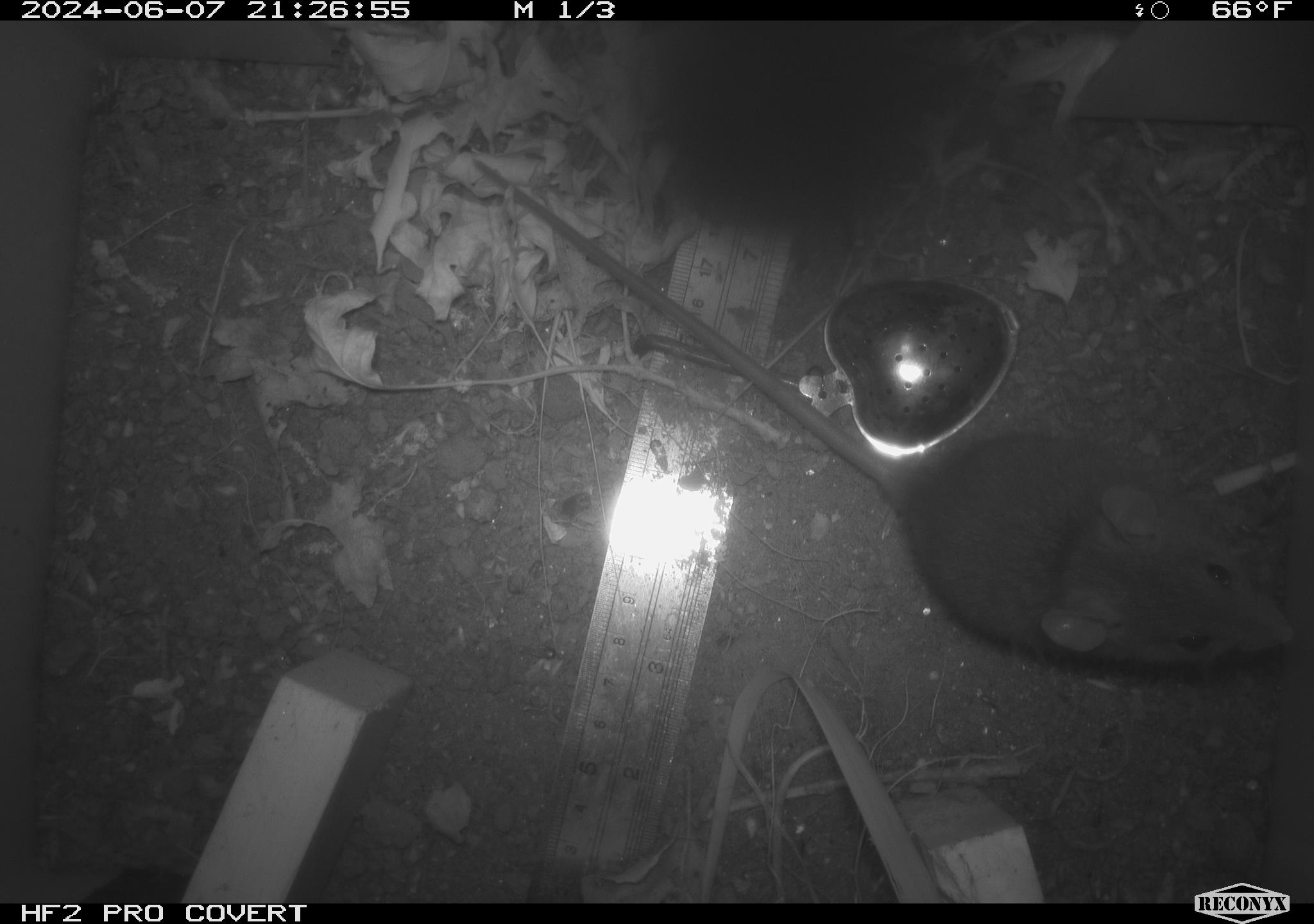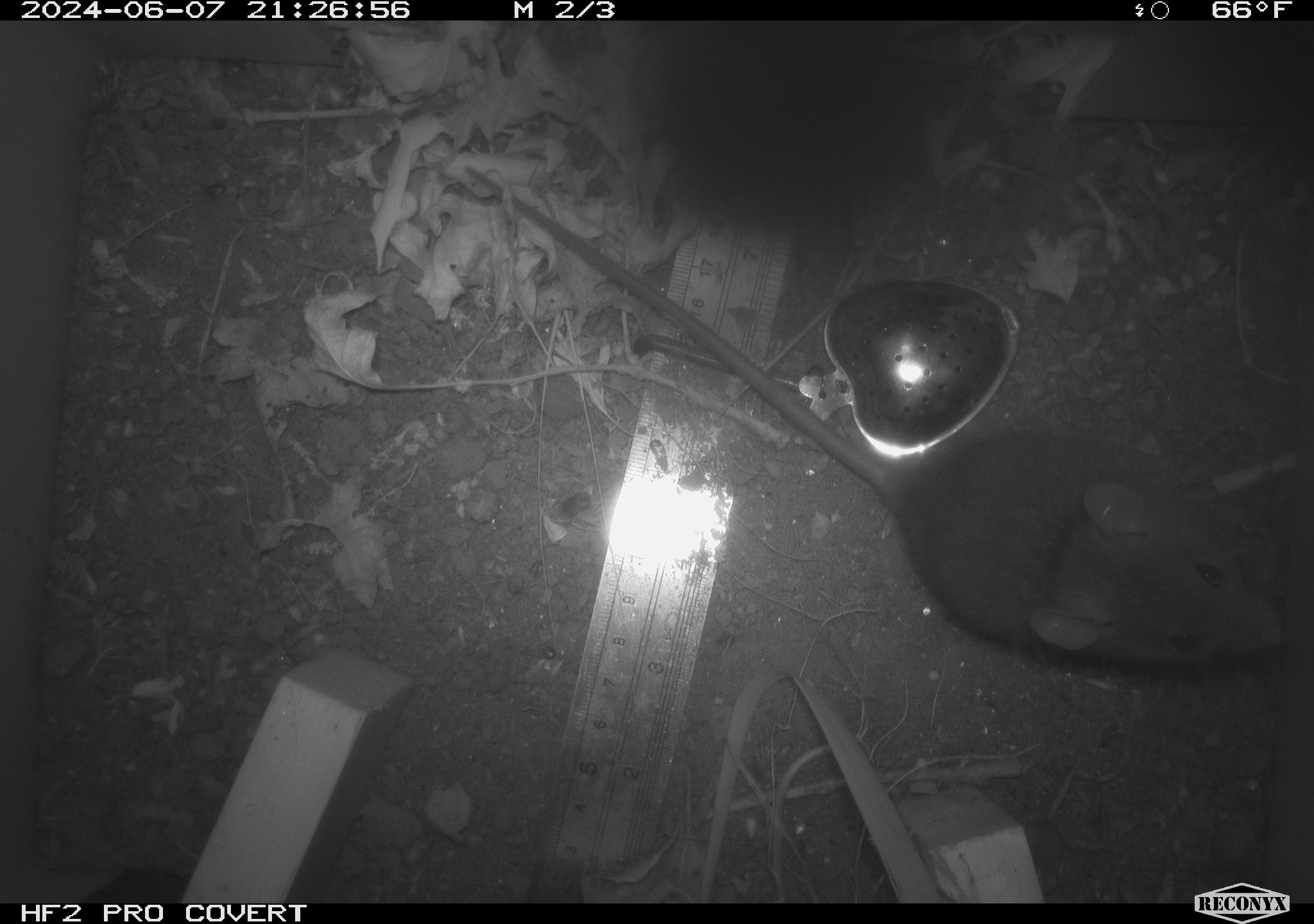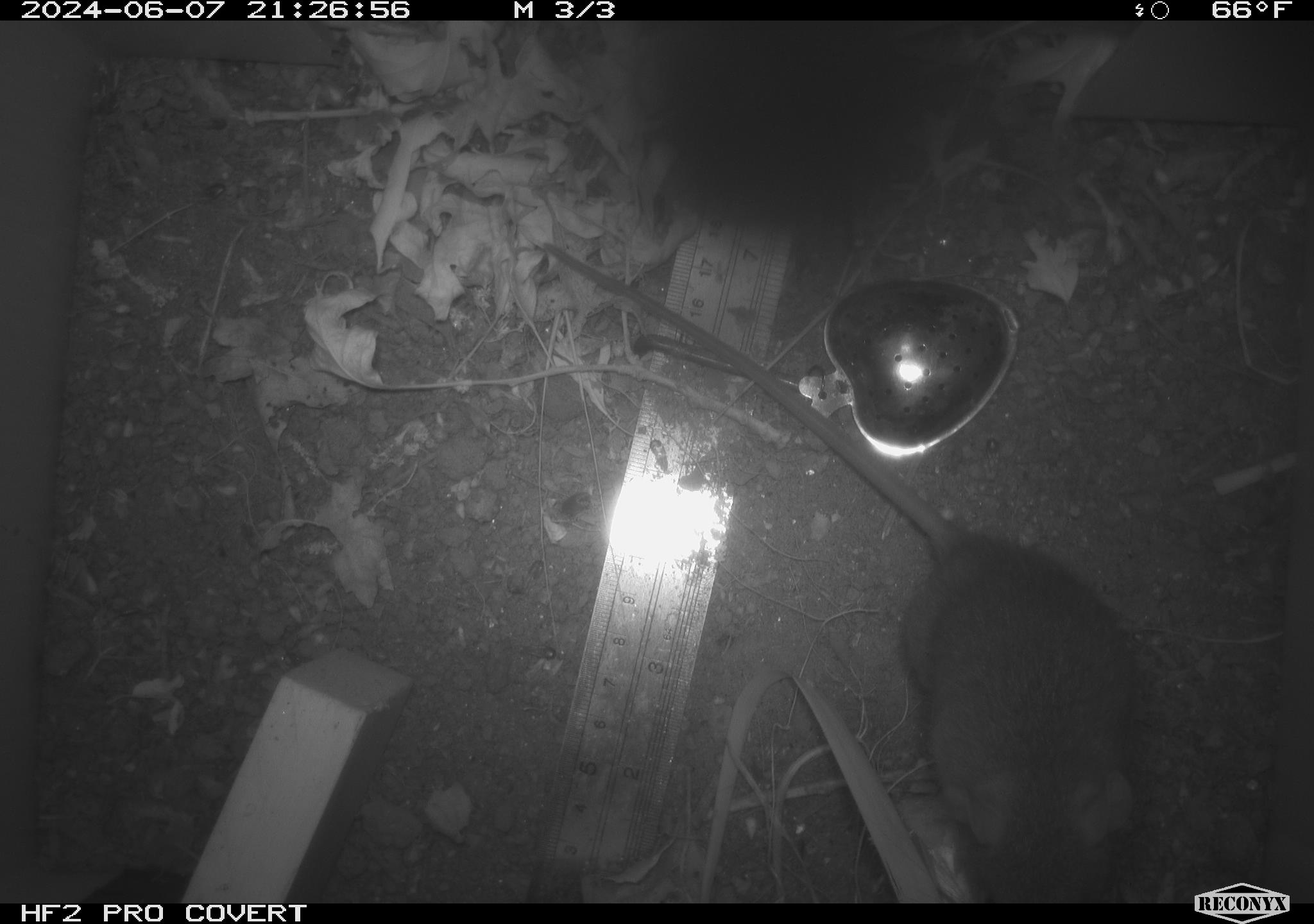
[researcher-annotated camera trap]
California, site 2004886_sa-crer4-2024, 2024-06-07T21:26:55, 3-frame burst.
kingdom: Animalia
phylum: Chordata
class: Mammalia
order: Rodentia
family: Muridae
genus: Rattus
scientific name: Rattus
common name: rat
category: rattus species